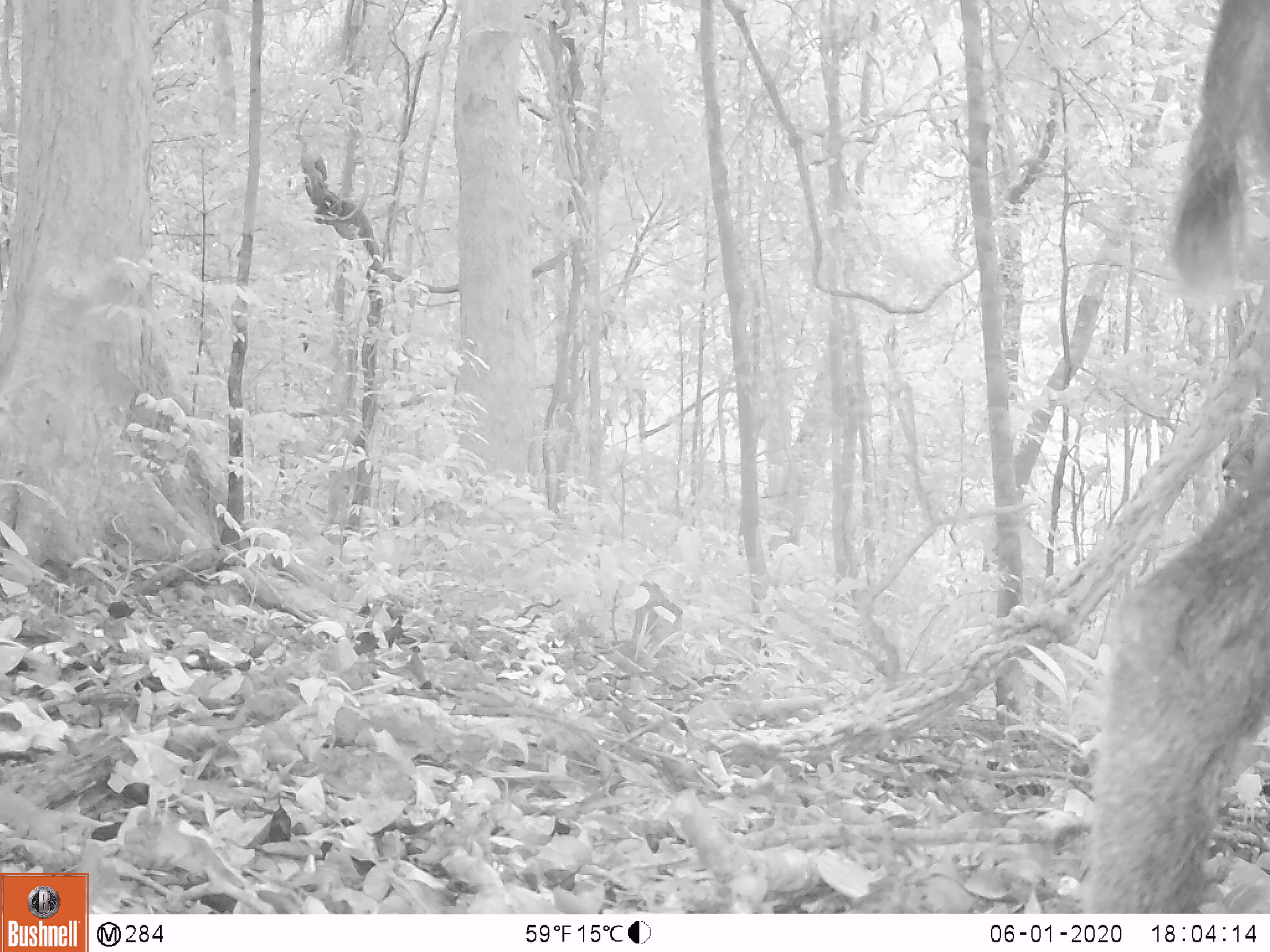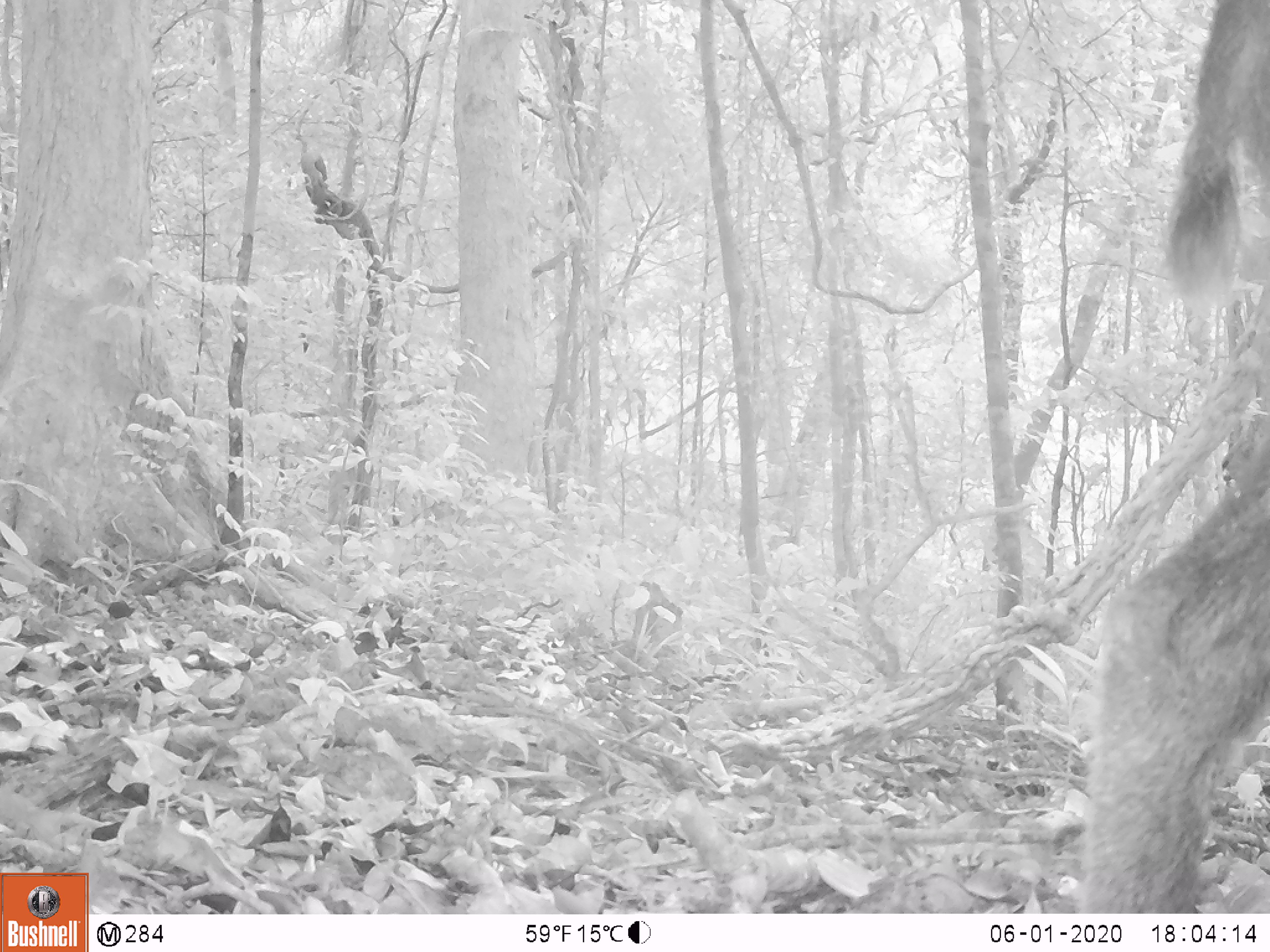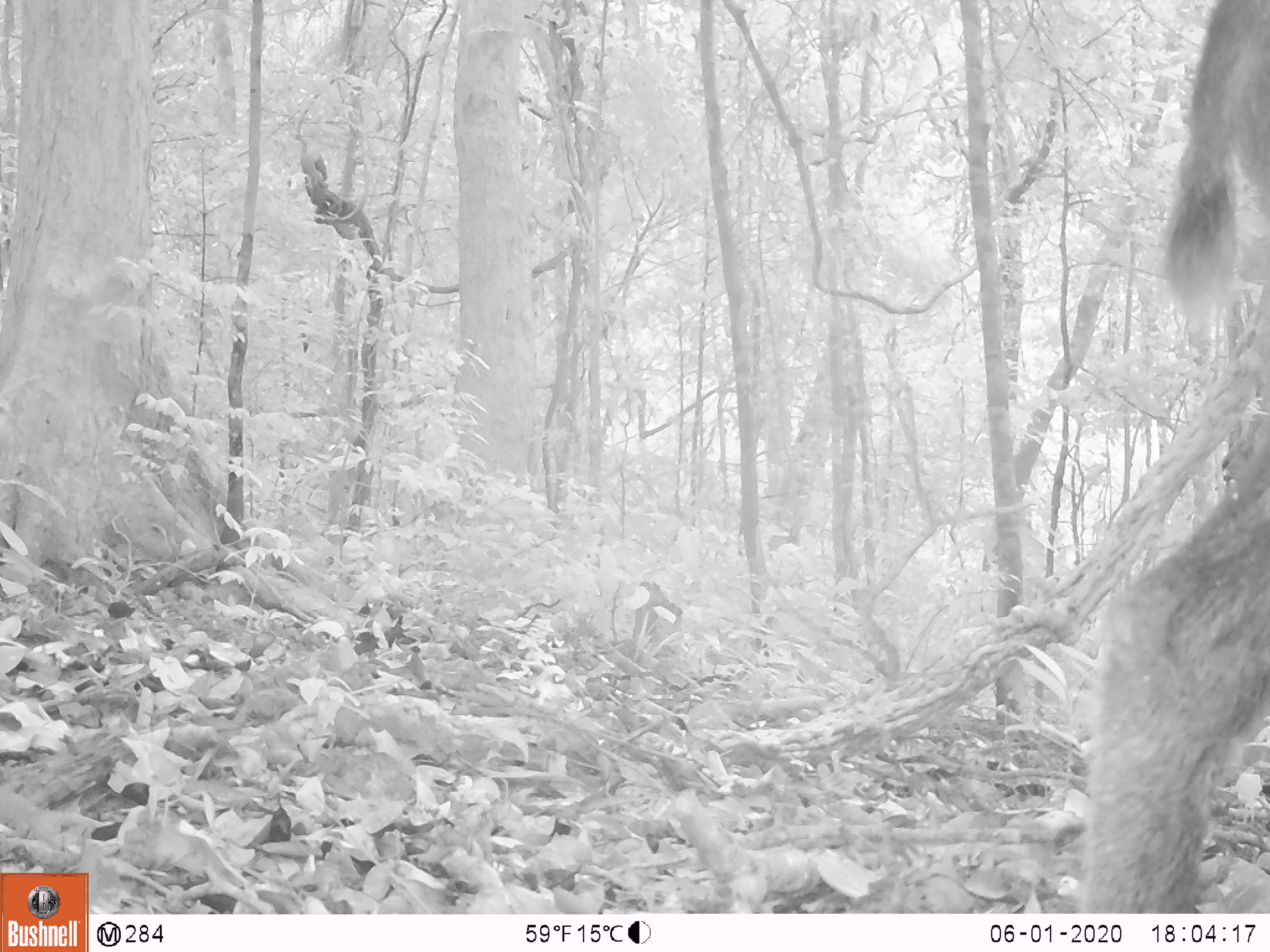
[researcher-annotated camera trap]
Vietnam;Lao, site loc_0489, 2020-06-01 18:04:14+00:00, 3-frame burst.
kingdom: Animalia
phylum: Chordata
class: Mammalia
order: Artiodactyla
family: Bovidae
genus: Capricornis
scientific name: Capricornis sumatraensis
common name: chinese serow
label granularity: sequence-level